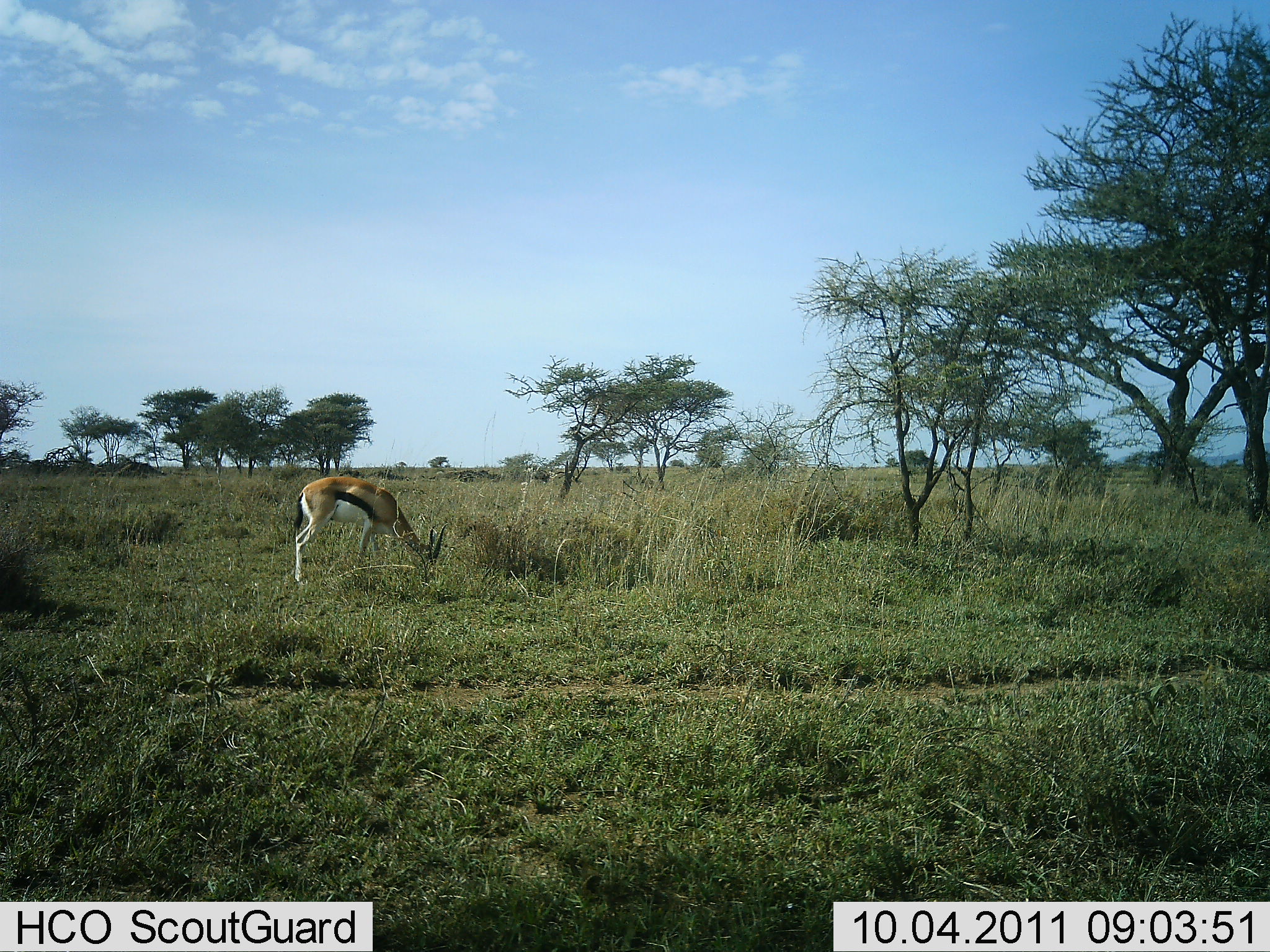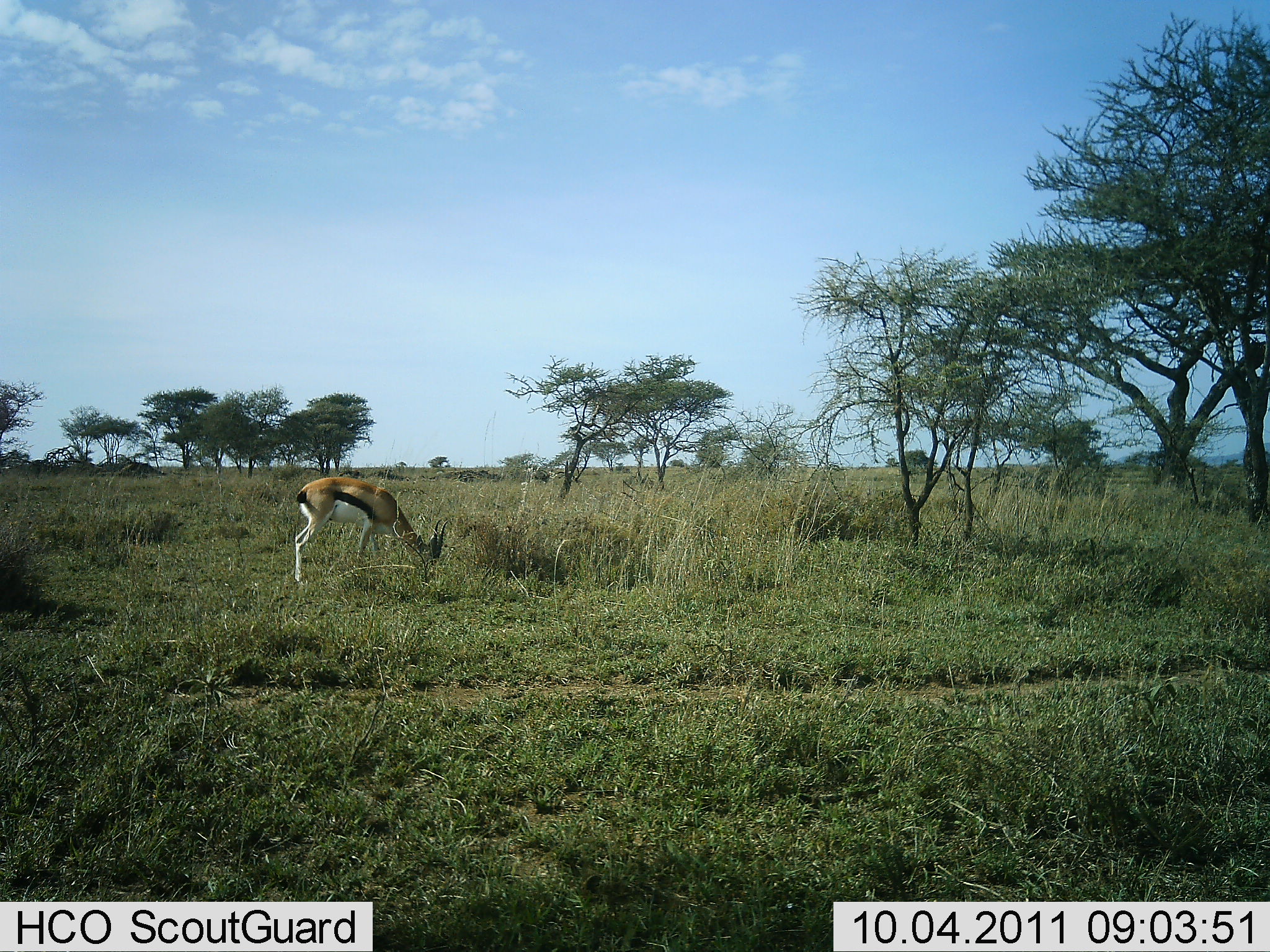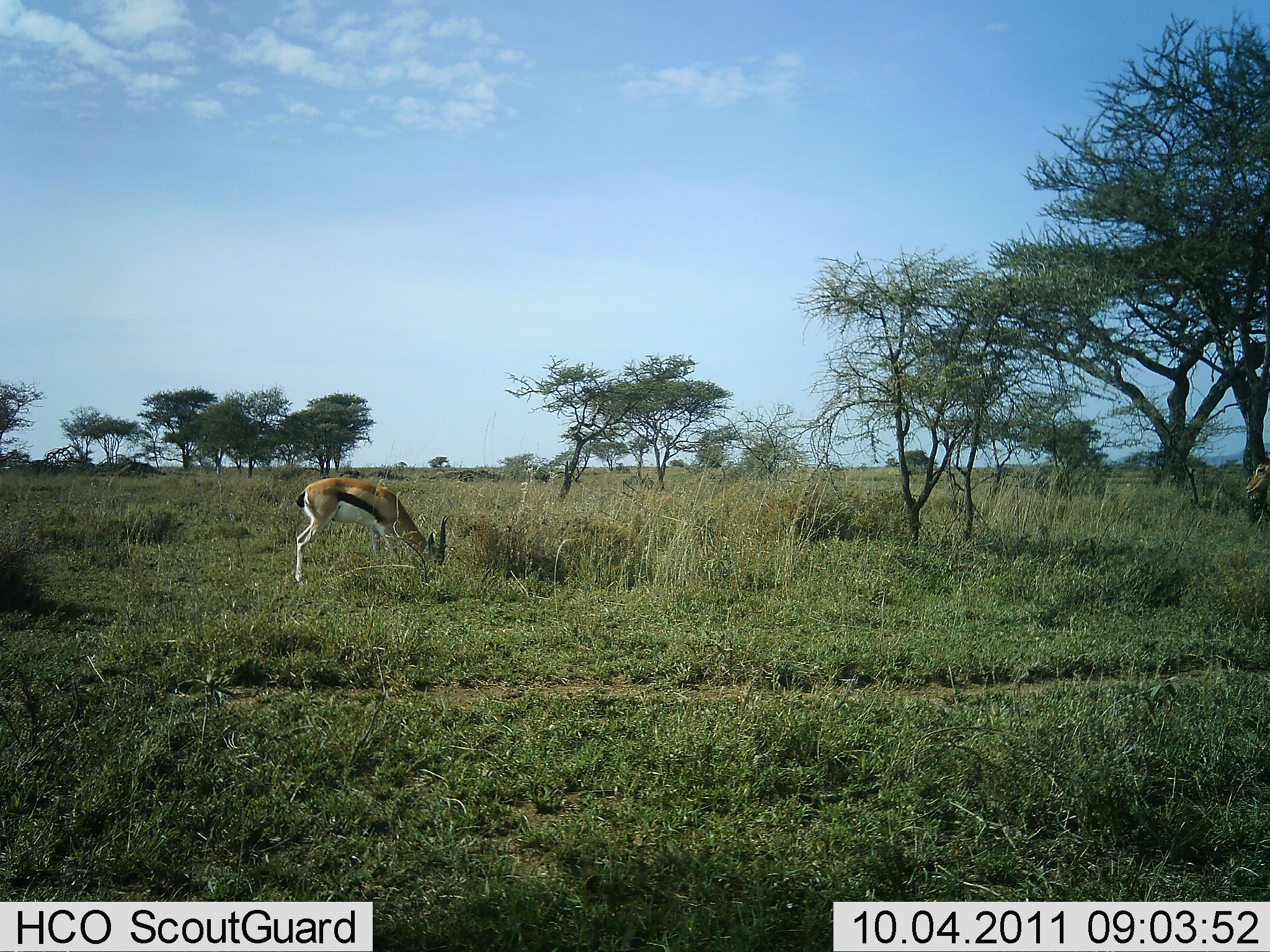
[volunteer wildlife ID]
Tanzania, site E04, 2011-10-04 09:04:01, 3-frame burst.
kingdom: Animalia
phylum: Chordata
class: Mammalia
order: Artiodactyla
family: Bovidae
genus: Eudorcas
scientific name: Eudorcas thomsonii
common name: thomson's gazelle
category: gazellethomsons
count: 2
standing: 38%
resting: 0%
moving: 0%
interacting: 0%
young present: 0%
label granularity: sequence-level